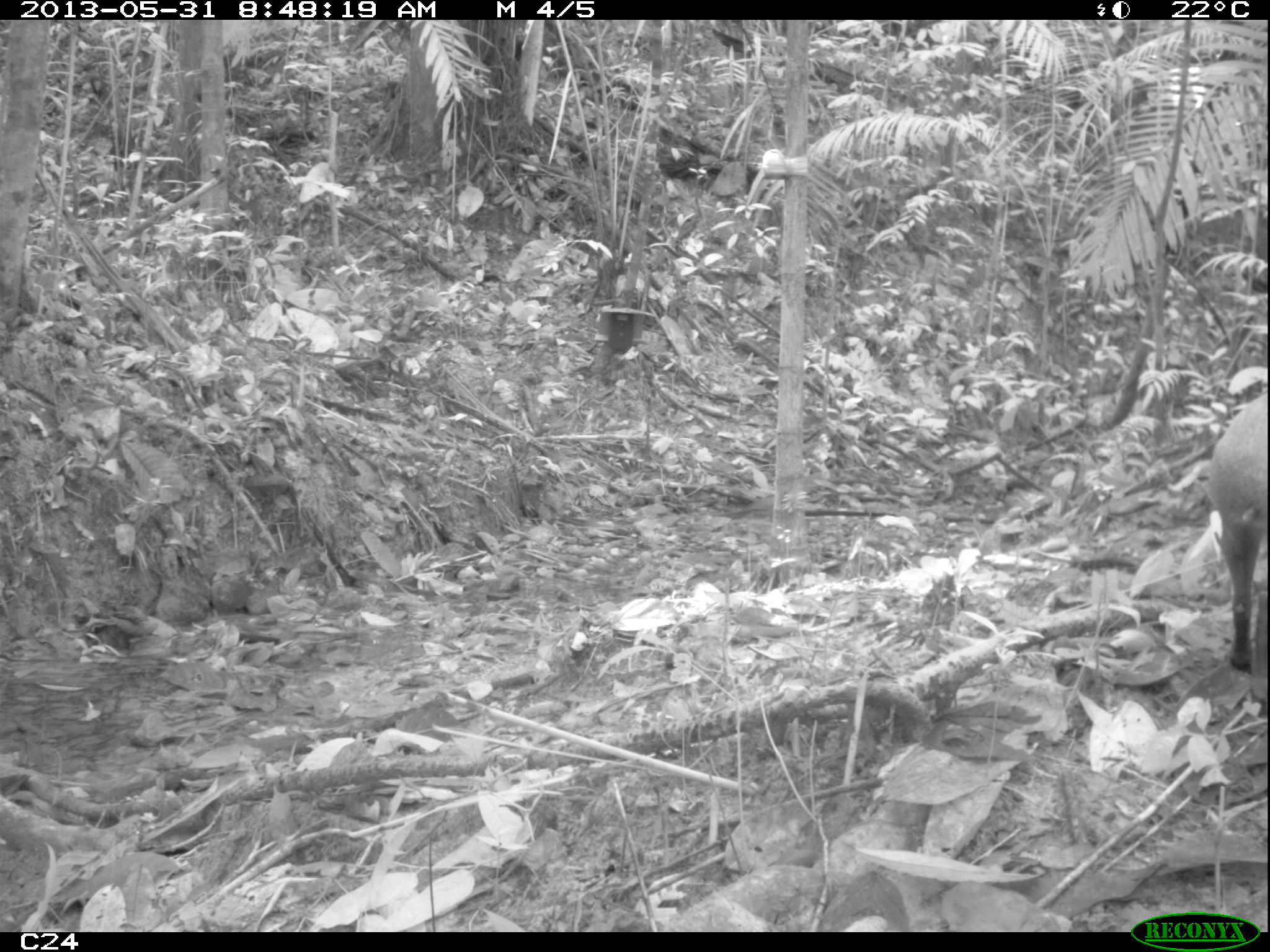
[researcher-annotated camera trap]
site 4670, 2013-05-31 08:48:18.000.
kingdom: Animalia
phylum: Chordata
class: Mammalia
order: Rodentia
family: Dasyproctidae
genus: Dasyprocta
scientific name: Dasyprocta leporina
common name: red-rumped agouti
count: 1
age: adult